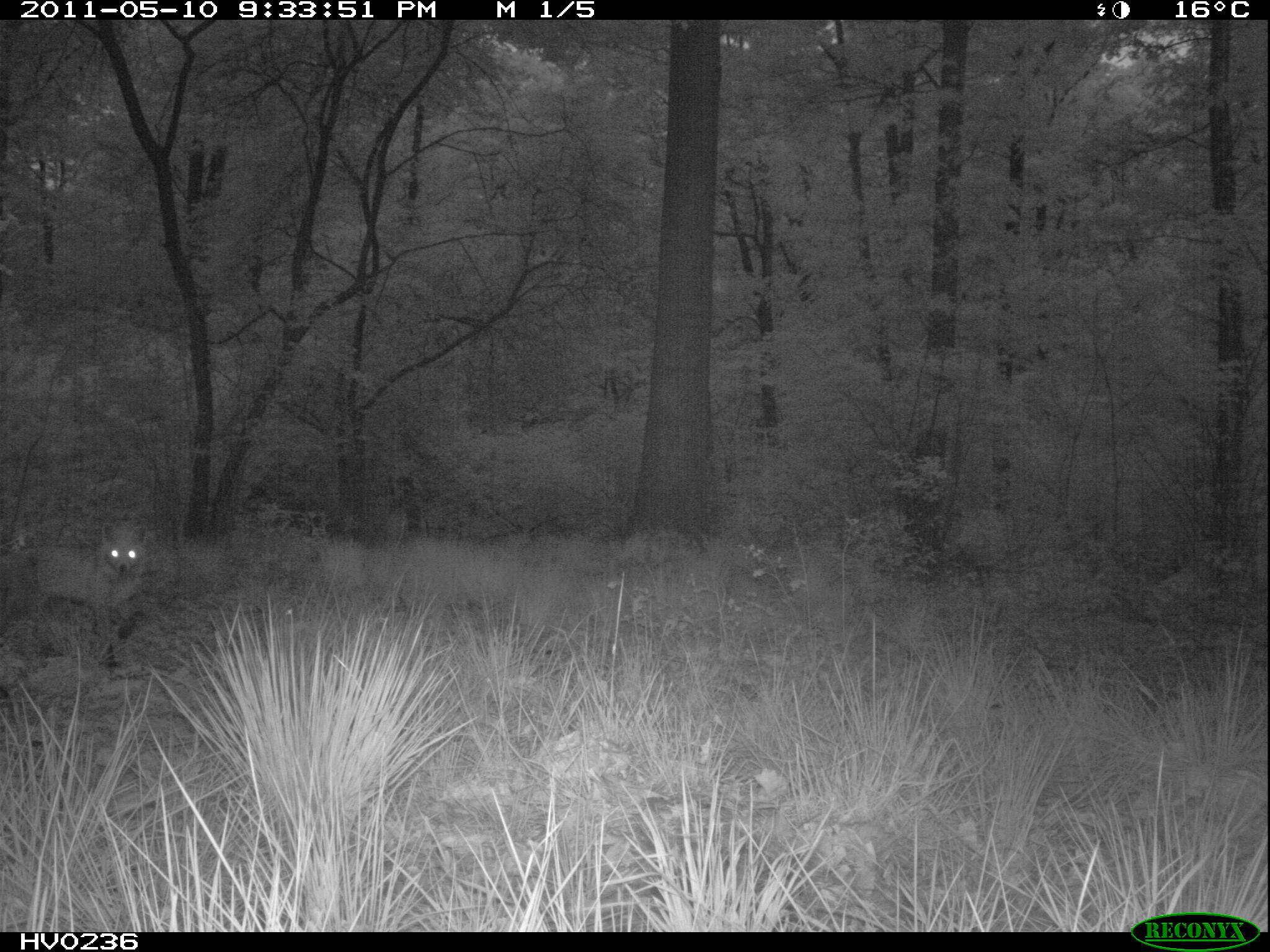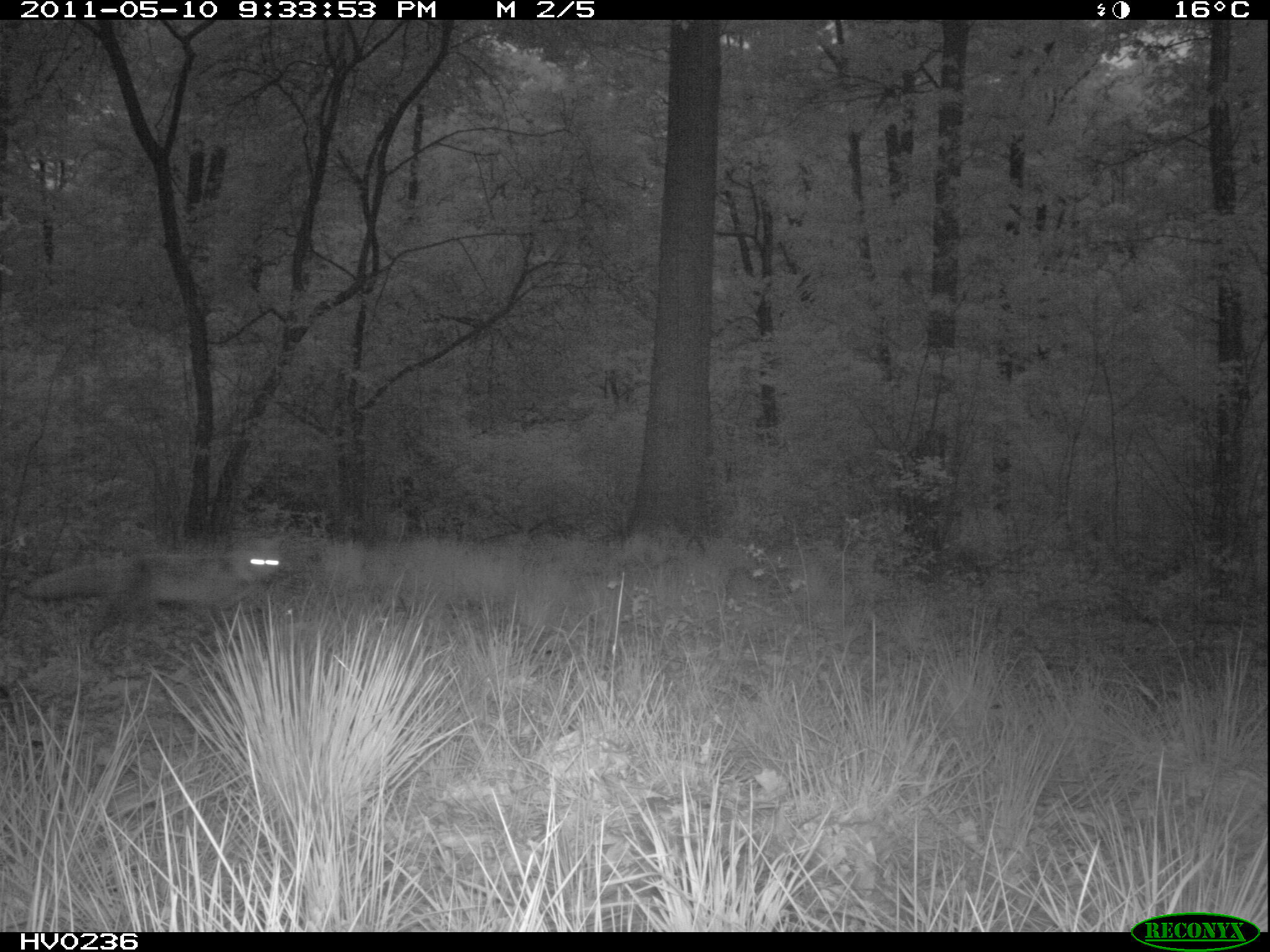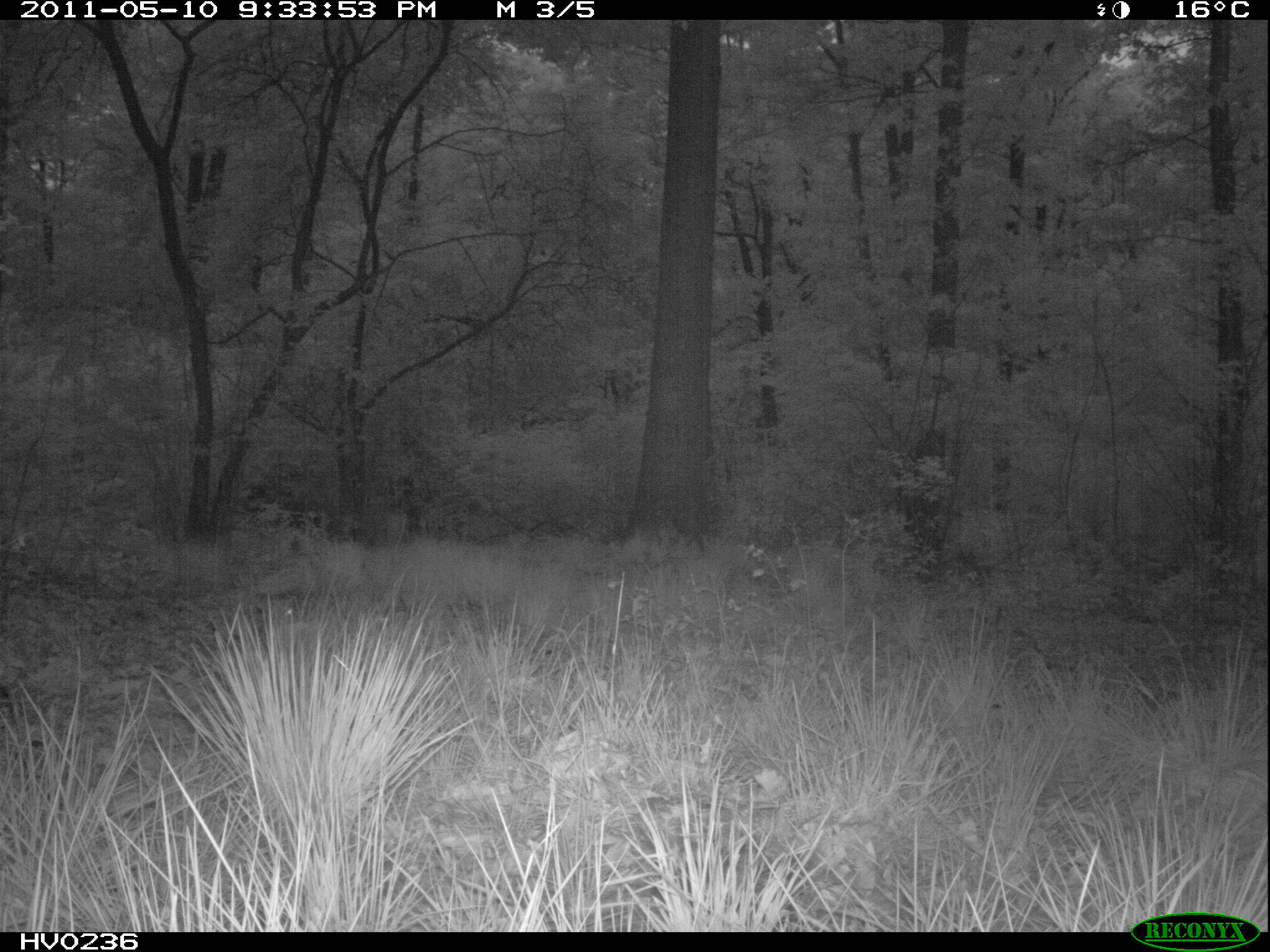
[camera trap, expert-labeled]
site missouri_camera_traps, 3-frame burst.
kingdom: Animalia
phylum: Chordata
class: Mammalia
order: Carnivora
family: Canidae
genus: Vulpes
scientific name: Vulpes vulpes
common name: red fox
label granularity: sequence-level